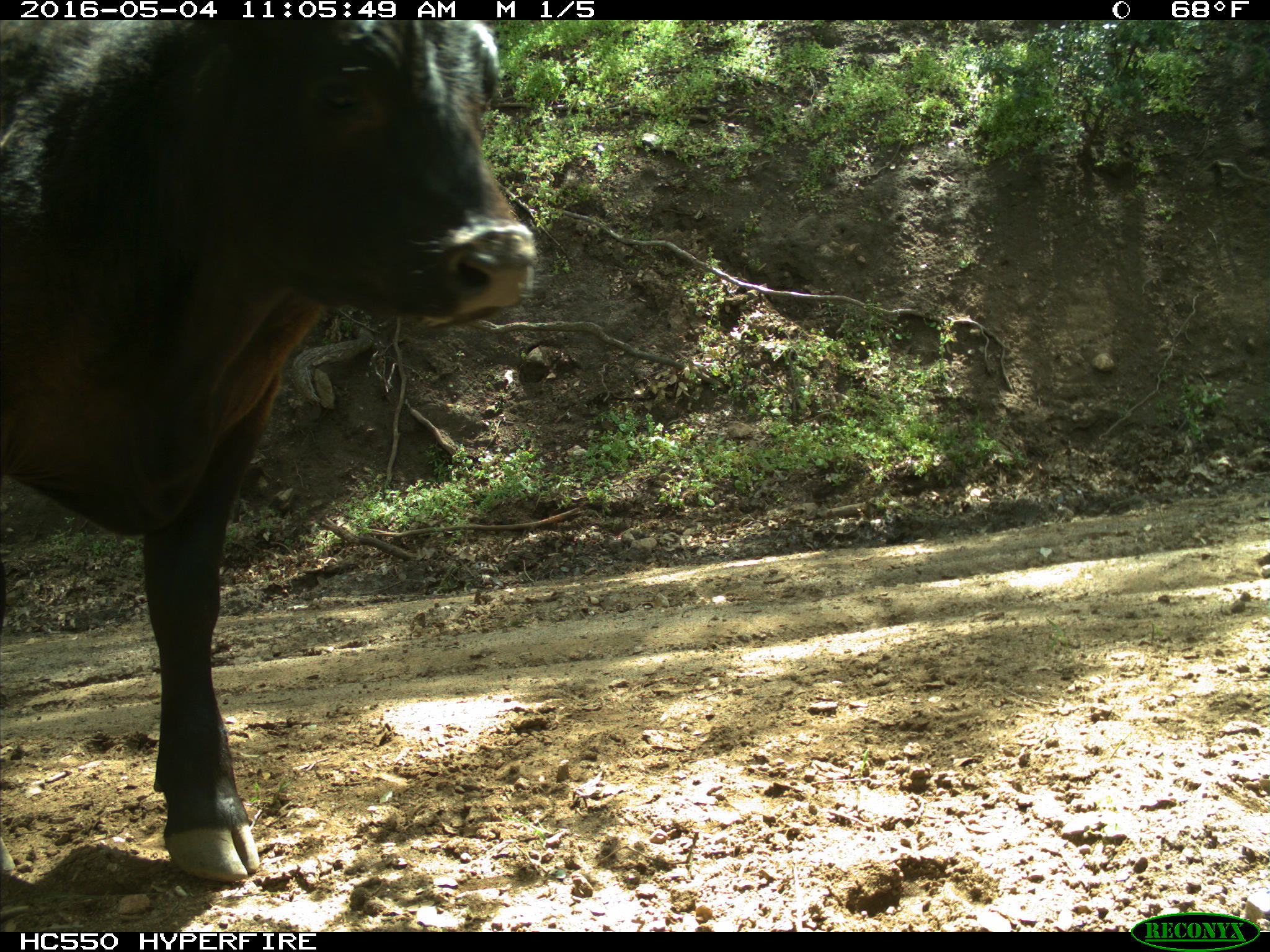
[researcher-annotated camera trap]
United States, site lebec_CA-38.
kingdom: Animalia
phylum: Chordata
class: Mammalia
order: Artiodactyla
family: Bovidae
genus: Bos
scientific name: Bos taurus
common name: domestic cow